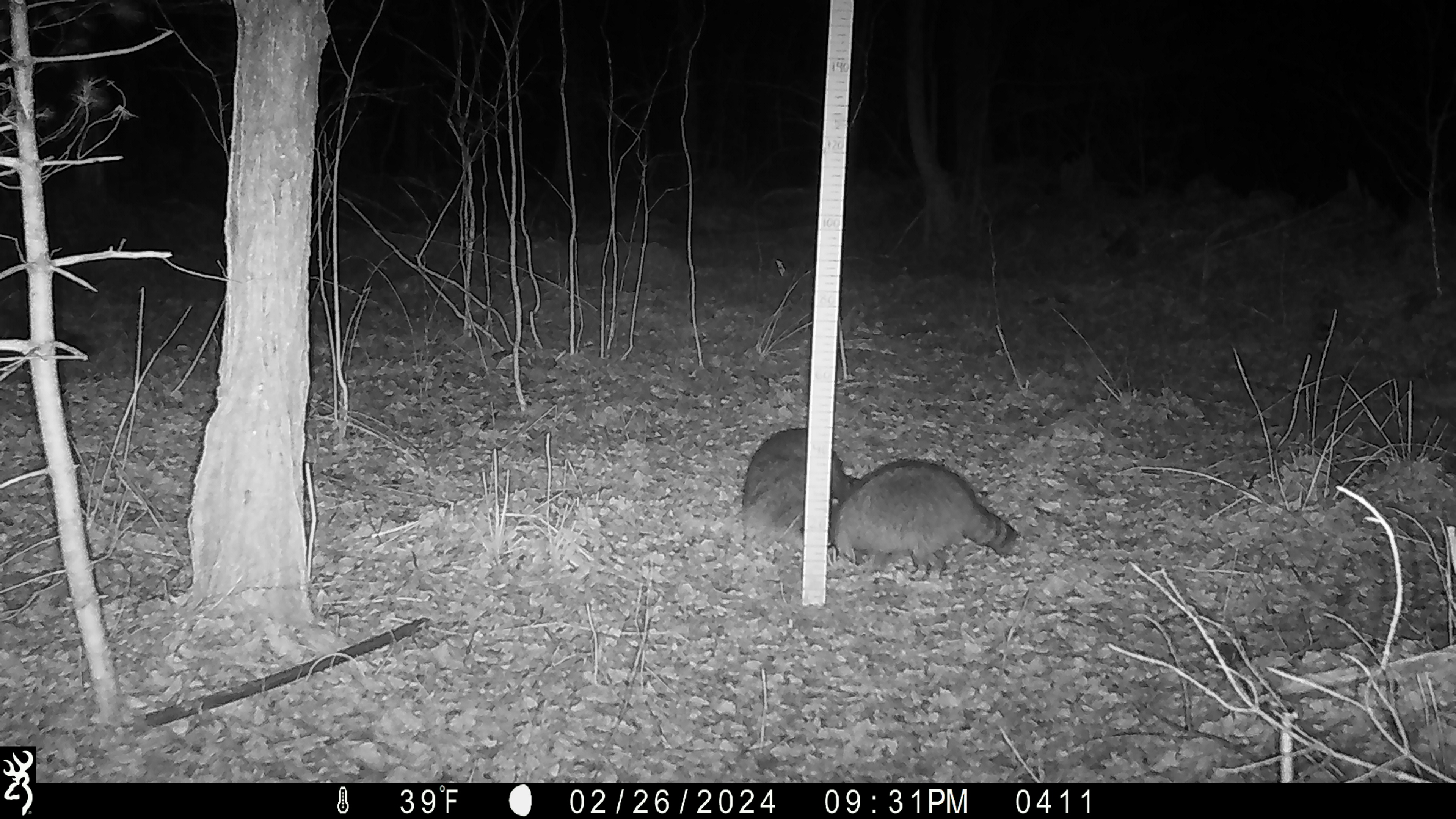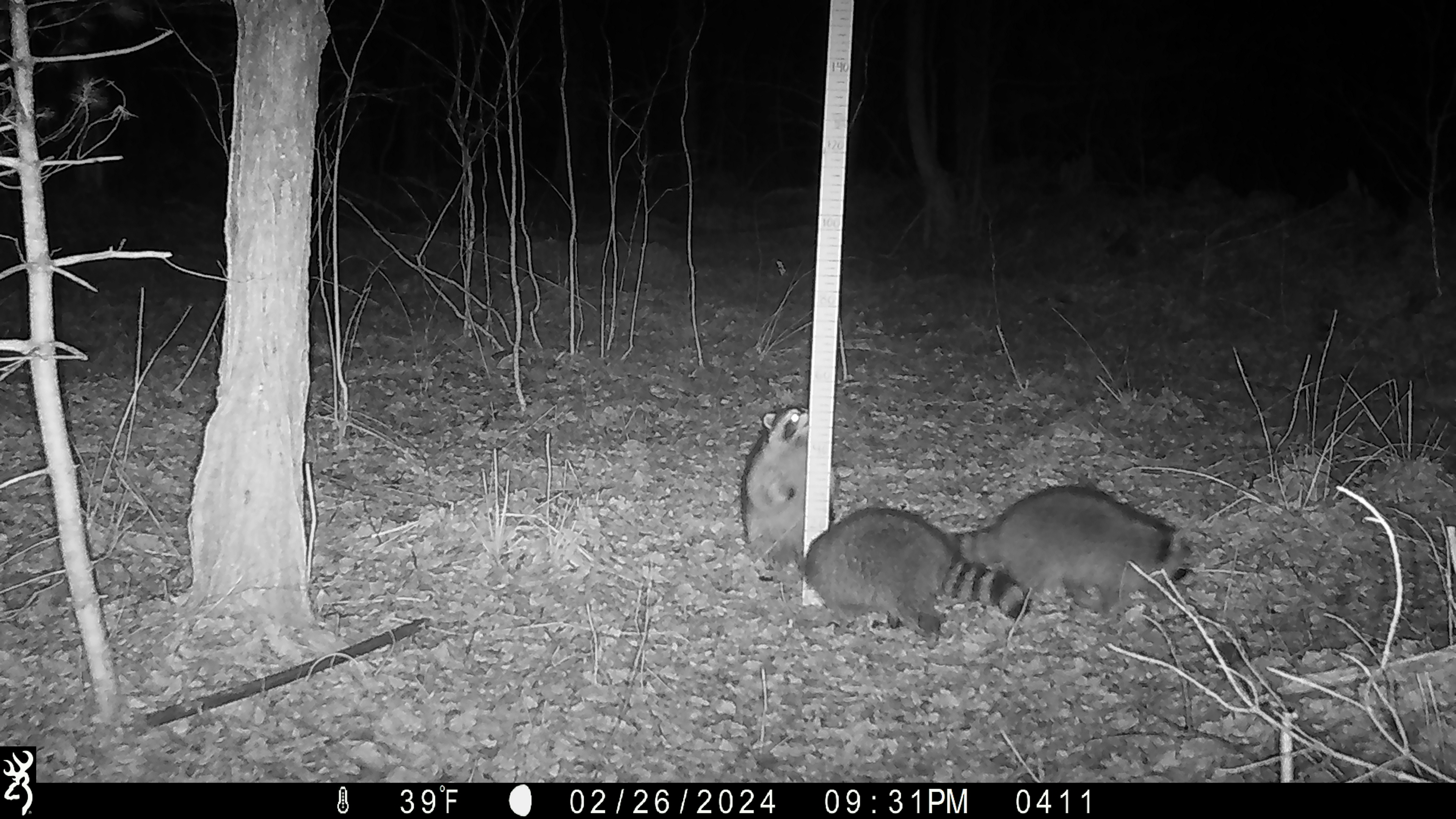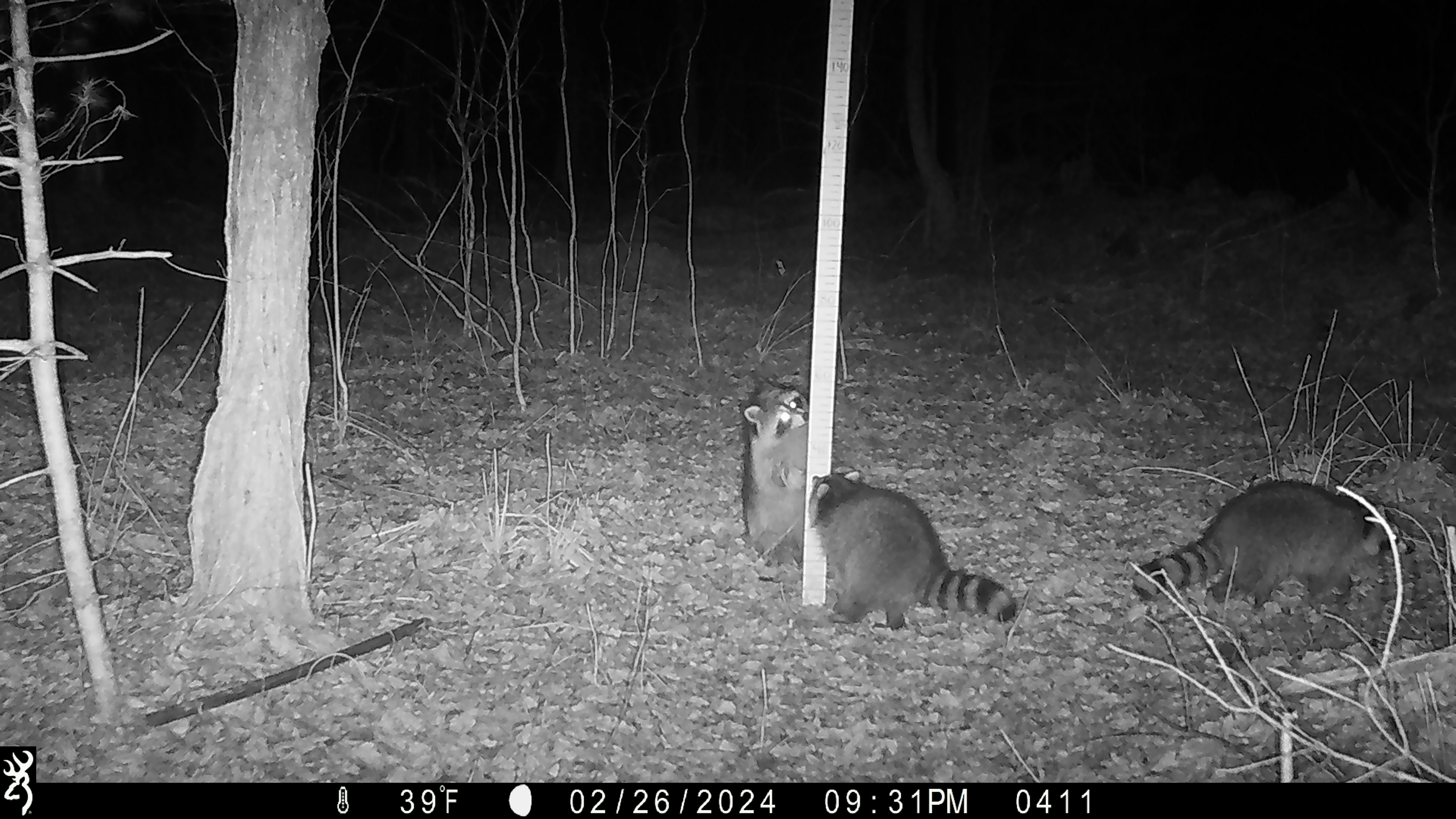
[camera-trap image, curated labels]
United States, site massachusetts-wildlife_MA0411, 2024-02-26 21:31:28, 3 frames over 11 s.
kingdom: Animalia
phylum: Chordata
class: Mammalia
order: Carnivora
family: Procyonidae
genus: Procyon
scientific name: Procyon lotor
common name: raccoon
Raccoon (Procyon lotor).